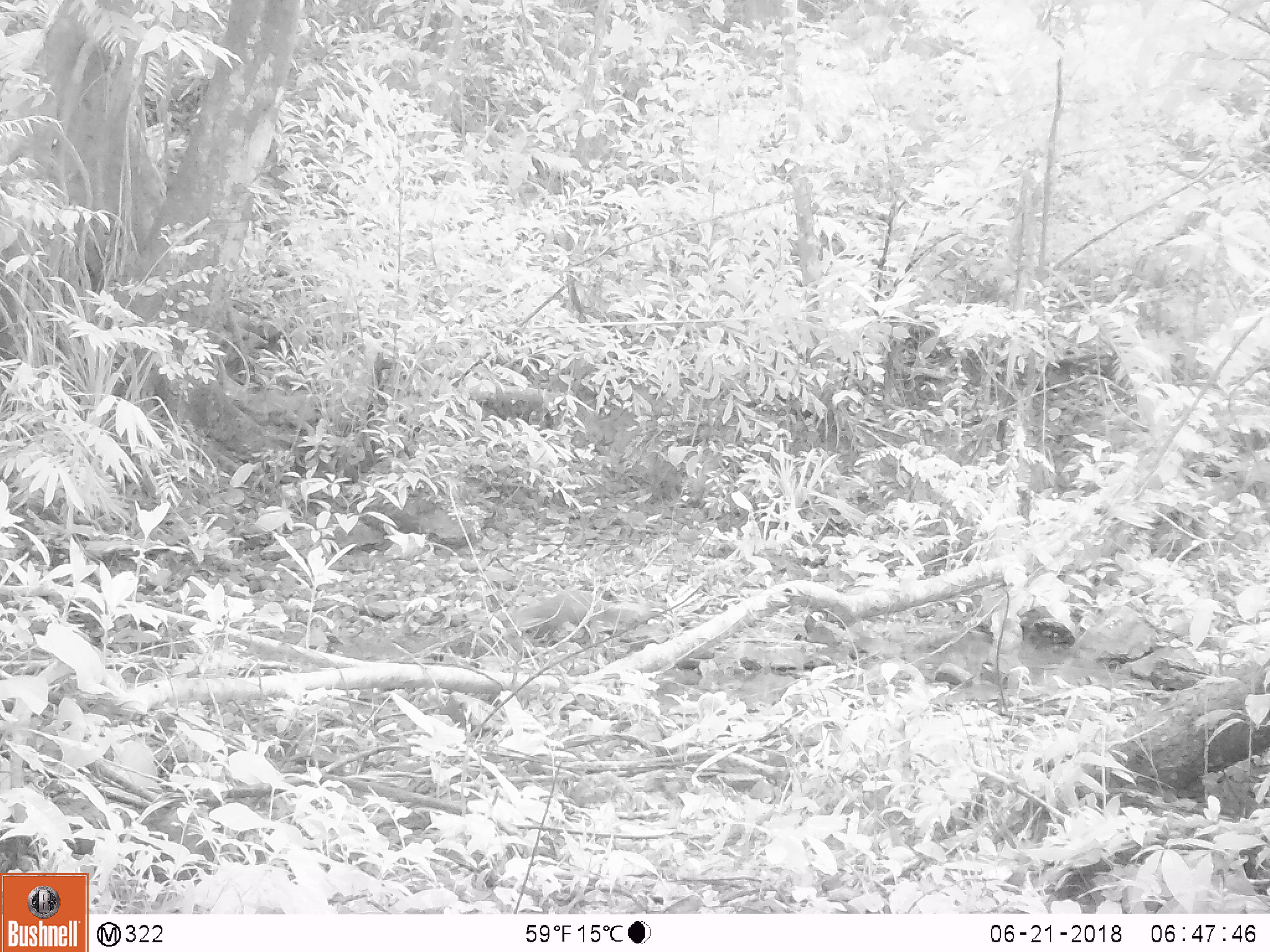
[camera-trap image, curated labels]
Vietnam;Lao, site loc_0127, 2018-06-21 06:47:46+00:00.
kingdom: Animalia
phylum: Chordata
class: Mammalia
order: Carnivora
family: Herpestidae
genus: Urva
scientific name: Urva urva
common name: crab-eating mongoose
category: crab eating mongoose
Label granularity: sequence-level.